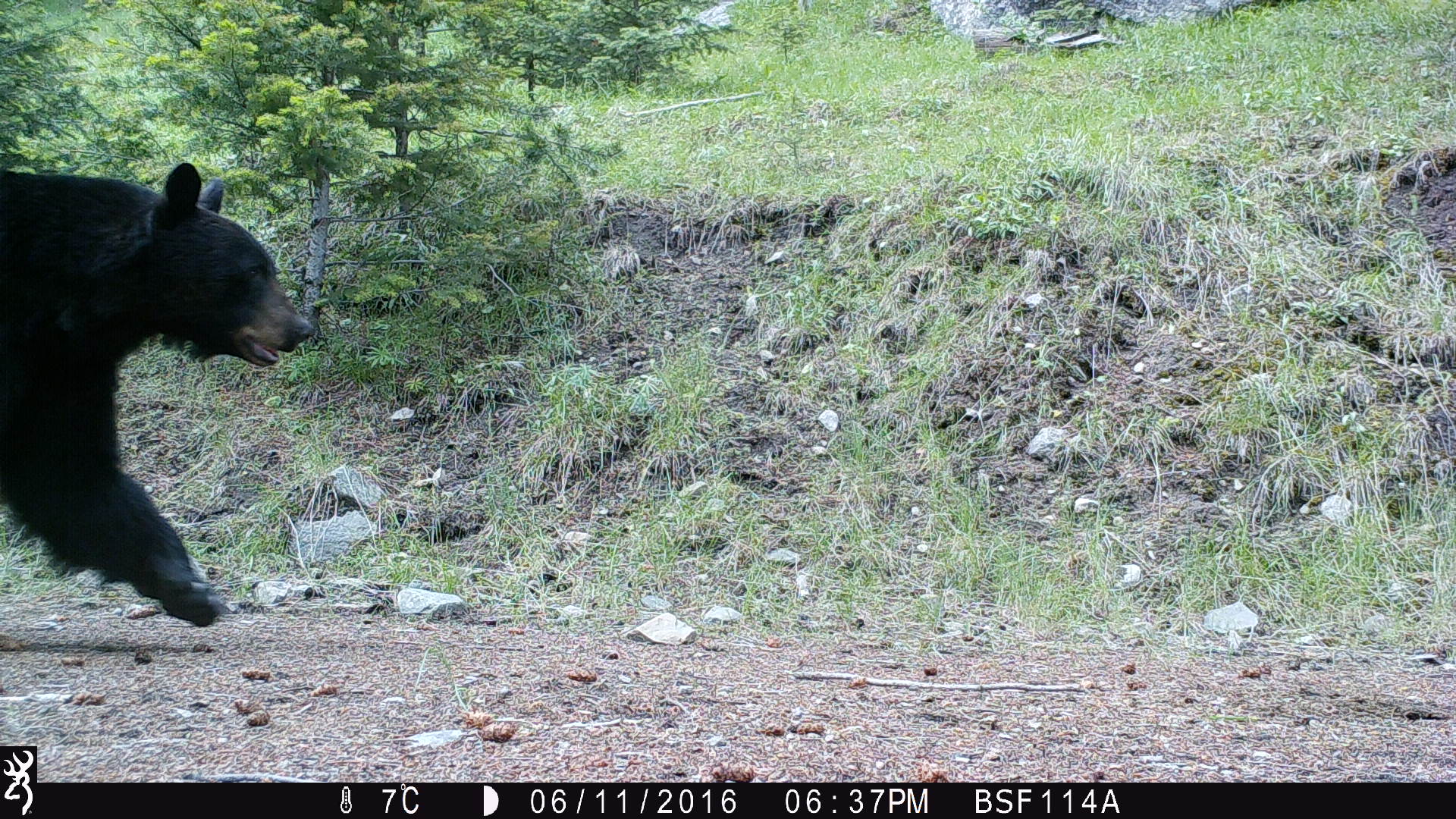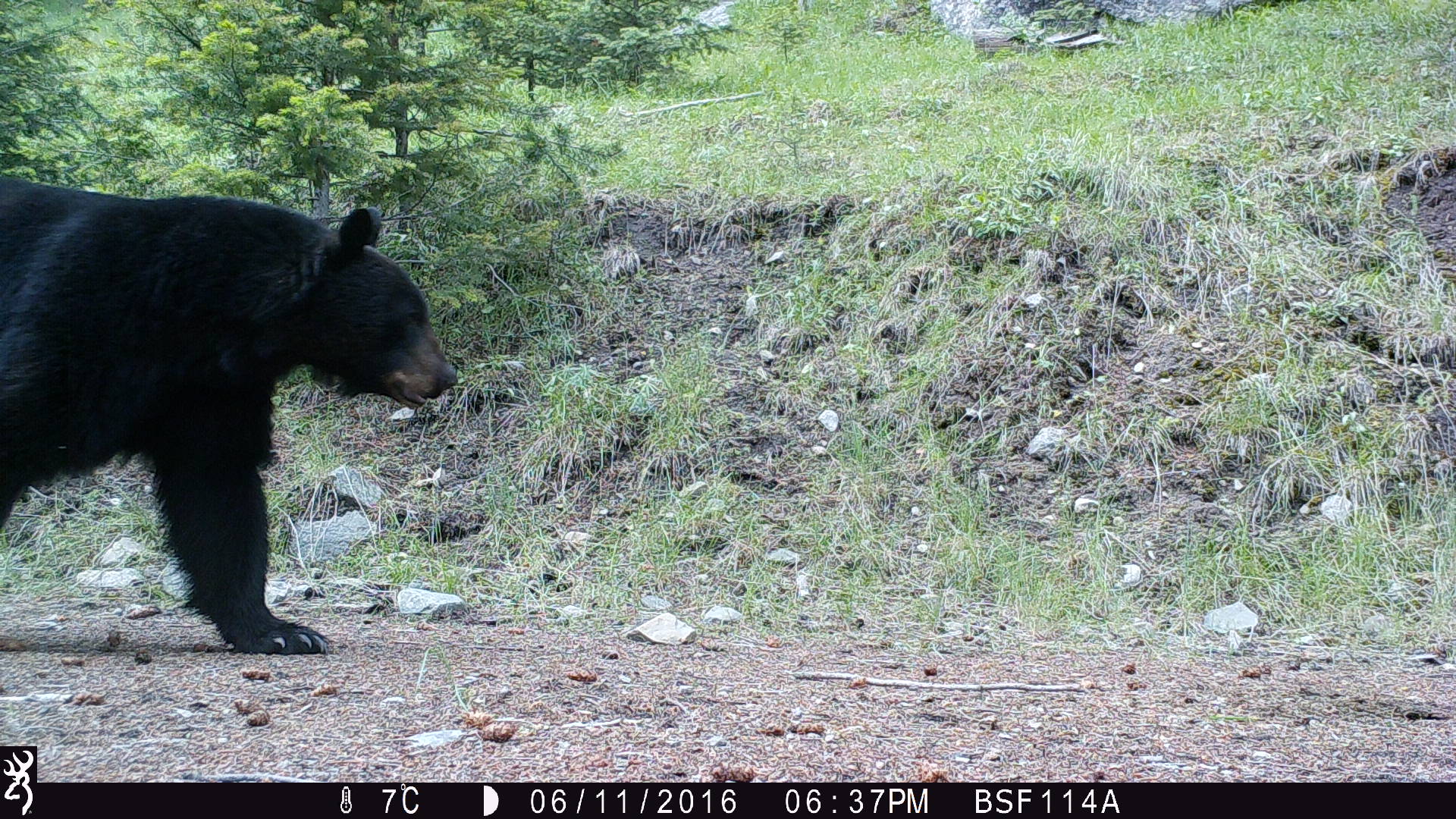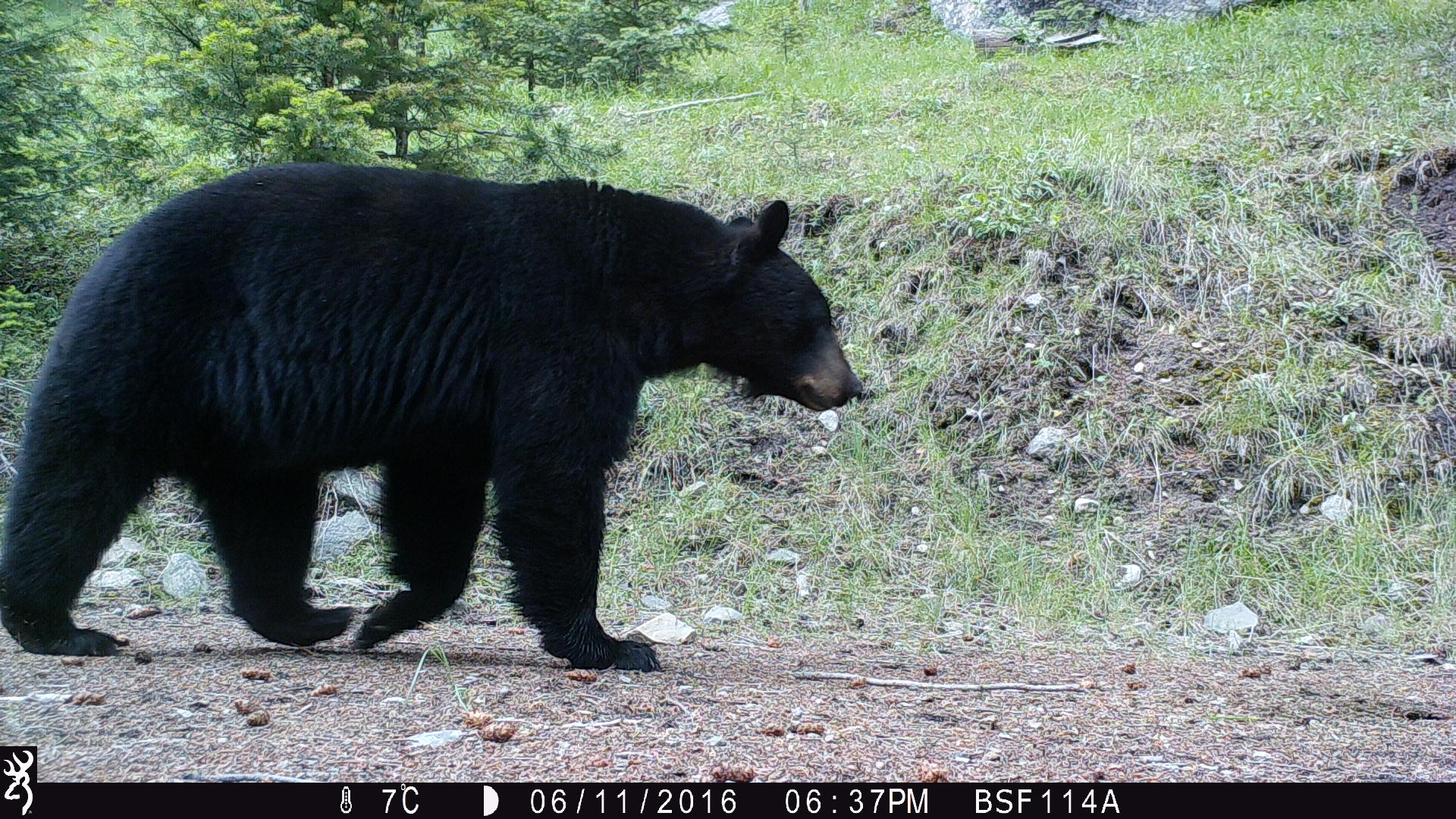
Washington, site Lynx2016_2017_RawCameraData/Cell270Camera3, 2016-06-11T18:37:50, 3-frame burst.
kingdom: Animalia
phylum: Chordata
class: Mammalia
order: Carnivora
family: Ursidae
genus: Ursus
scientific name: Ursus americanus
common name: american black bear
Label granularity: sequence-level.